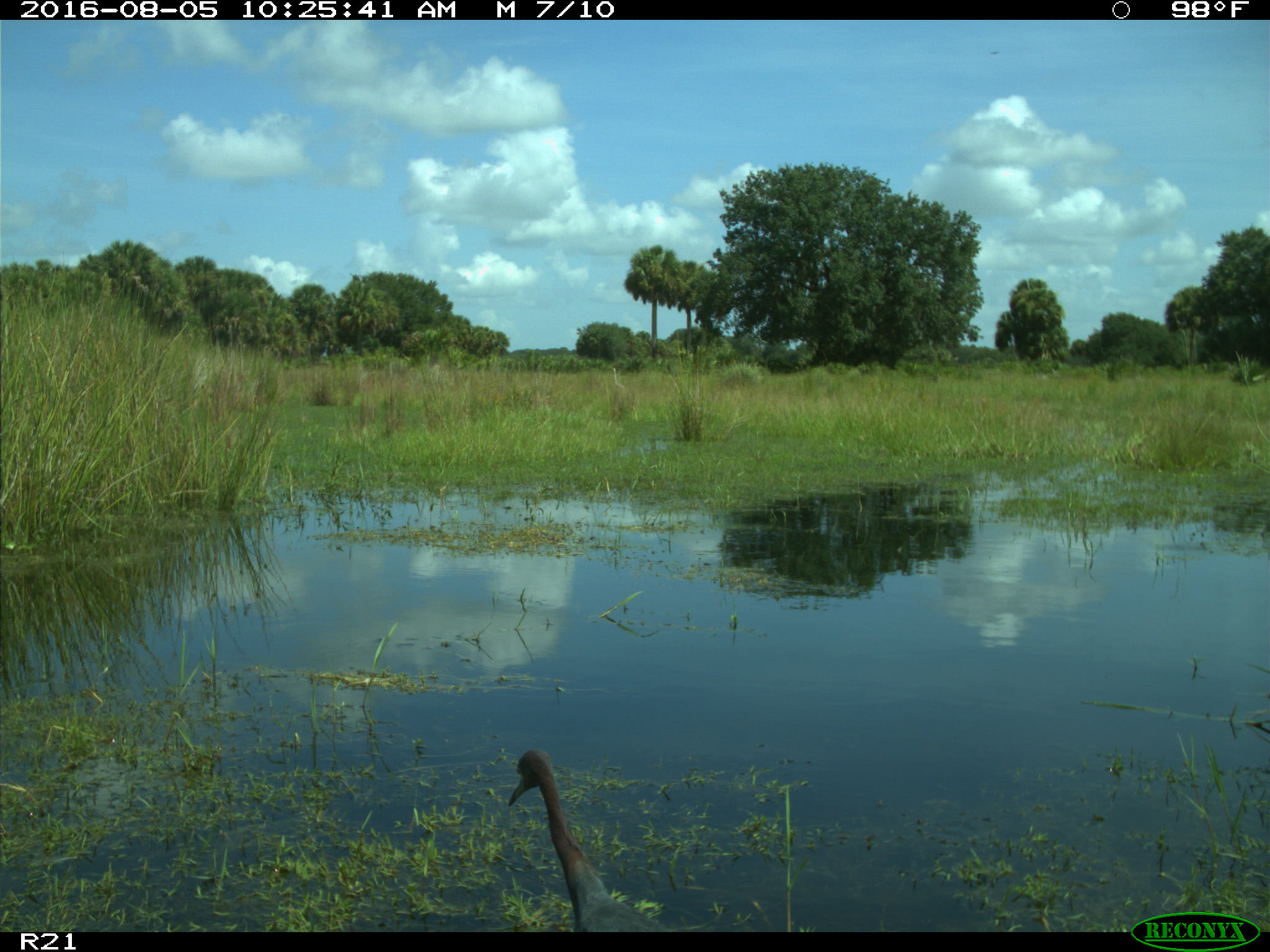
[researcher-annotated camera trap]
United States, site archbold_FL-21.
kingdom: Animalia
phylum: Chordata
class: Aves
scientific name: Aves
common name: birds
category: unidentified bird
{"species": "unidentified bird (birds) (Aves)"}